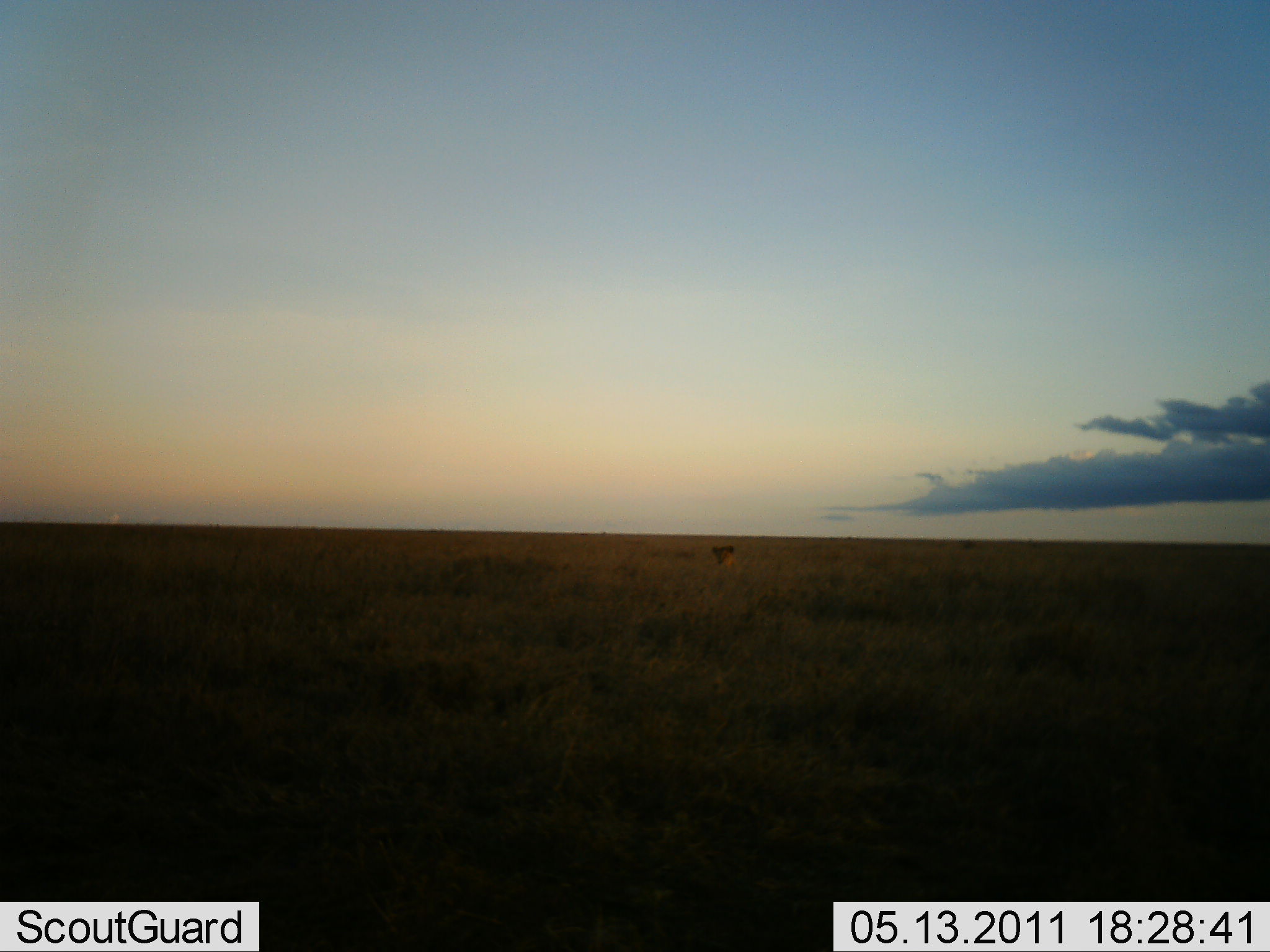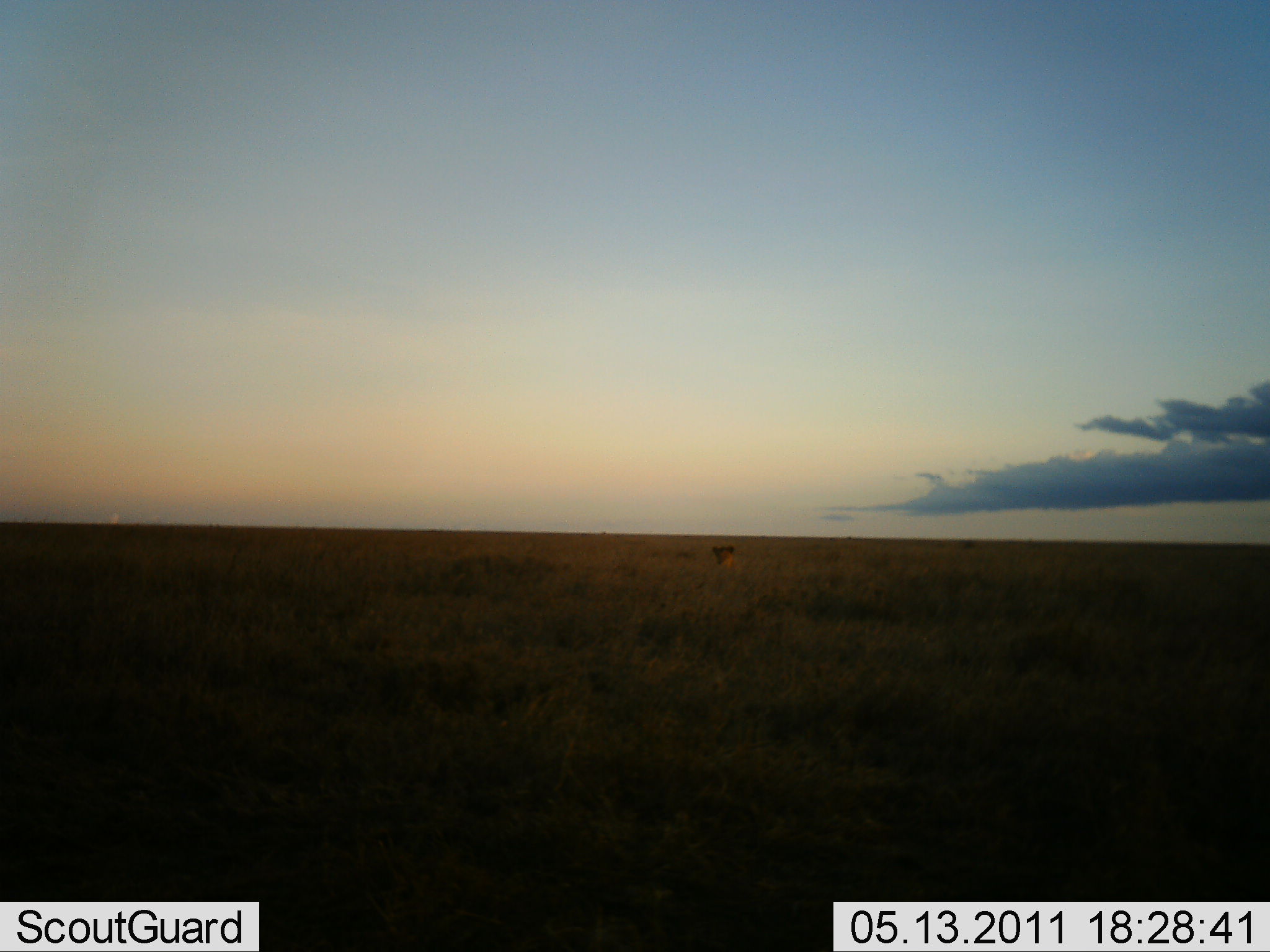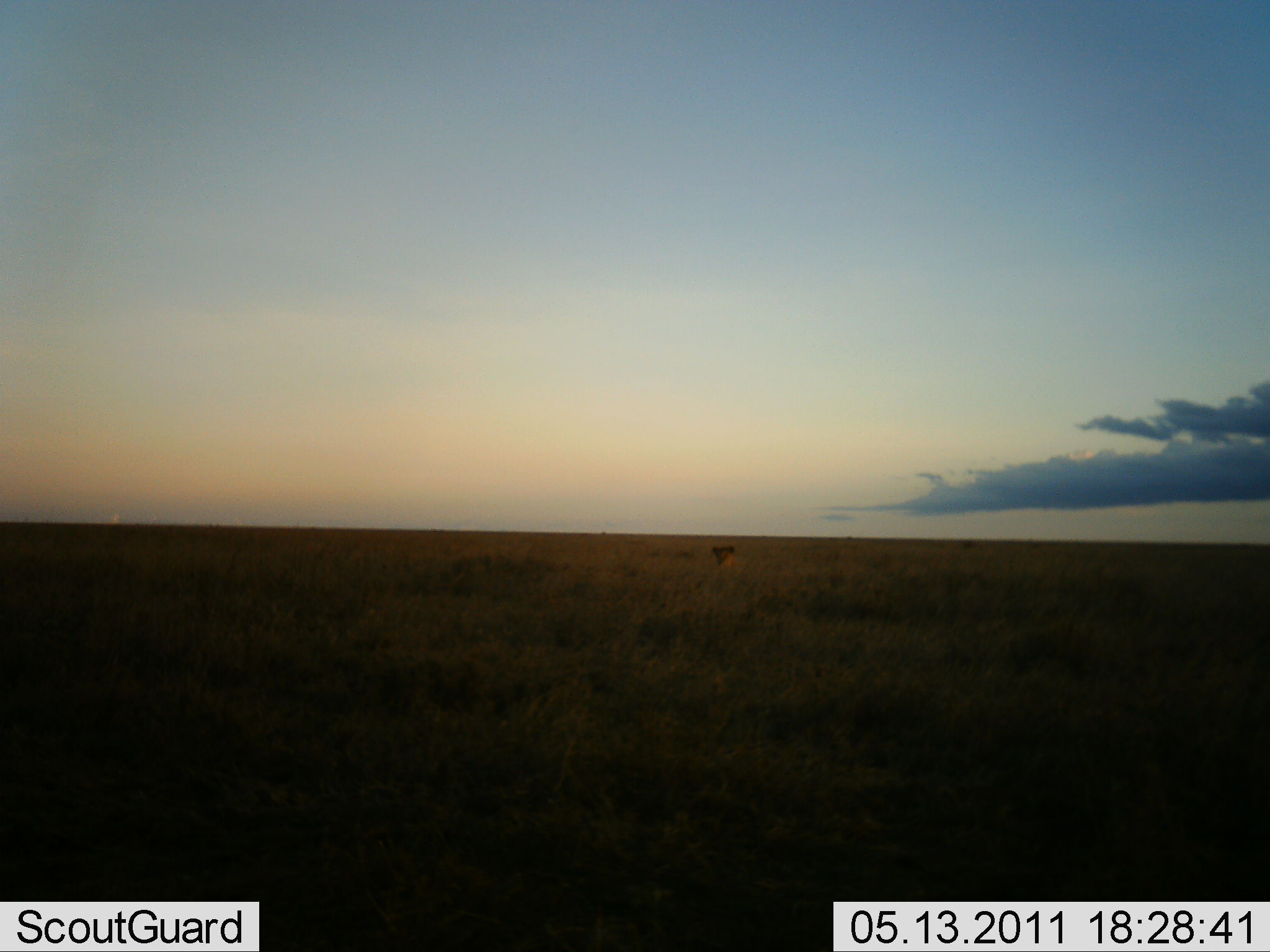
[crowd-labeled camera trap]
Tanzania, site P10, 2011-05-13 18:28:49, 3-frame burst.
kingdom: Animalia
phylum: Chordata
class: Mammalia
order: Carnivora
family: Felidae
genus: Panthera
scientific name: Panthera leo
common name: lion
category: lionfemale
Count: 1.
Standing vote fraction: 29%.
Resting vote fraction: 71%.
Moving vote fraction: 14%.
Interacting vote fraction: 0%.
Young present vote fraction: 14%.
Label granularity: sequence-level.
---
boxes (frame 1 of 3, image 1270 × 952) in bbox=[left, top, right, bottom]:
animal: bbox=[708, 543, 762, 587]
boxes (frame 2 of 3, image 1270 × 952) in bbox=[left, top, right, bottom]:
animal: bbox=[710, 544, 756, 587]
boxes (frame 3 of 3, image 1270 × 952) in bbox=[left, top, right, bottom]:
animal: bbox=[706, 544, 753, 586]